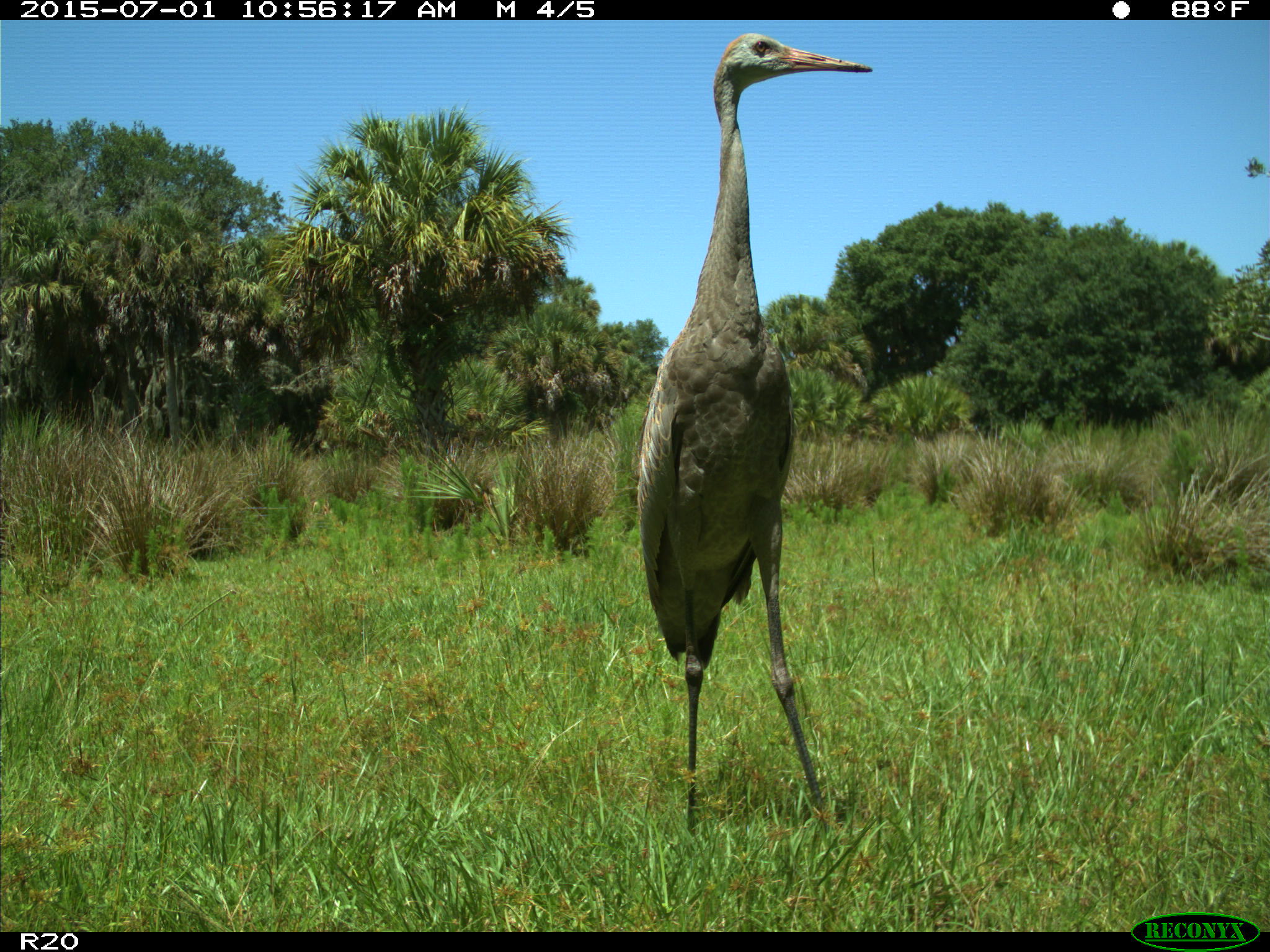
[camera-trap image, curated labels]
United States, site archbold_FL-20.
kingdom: Animalia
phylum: Chordata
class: Aves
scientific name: Aves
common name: birds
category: unidentified bird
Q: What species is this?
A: Unidentified bird (birds) (Aves).